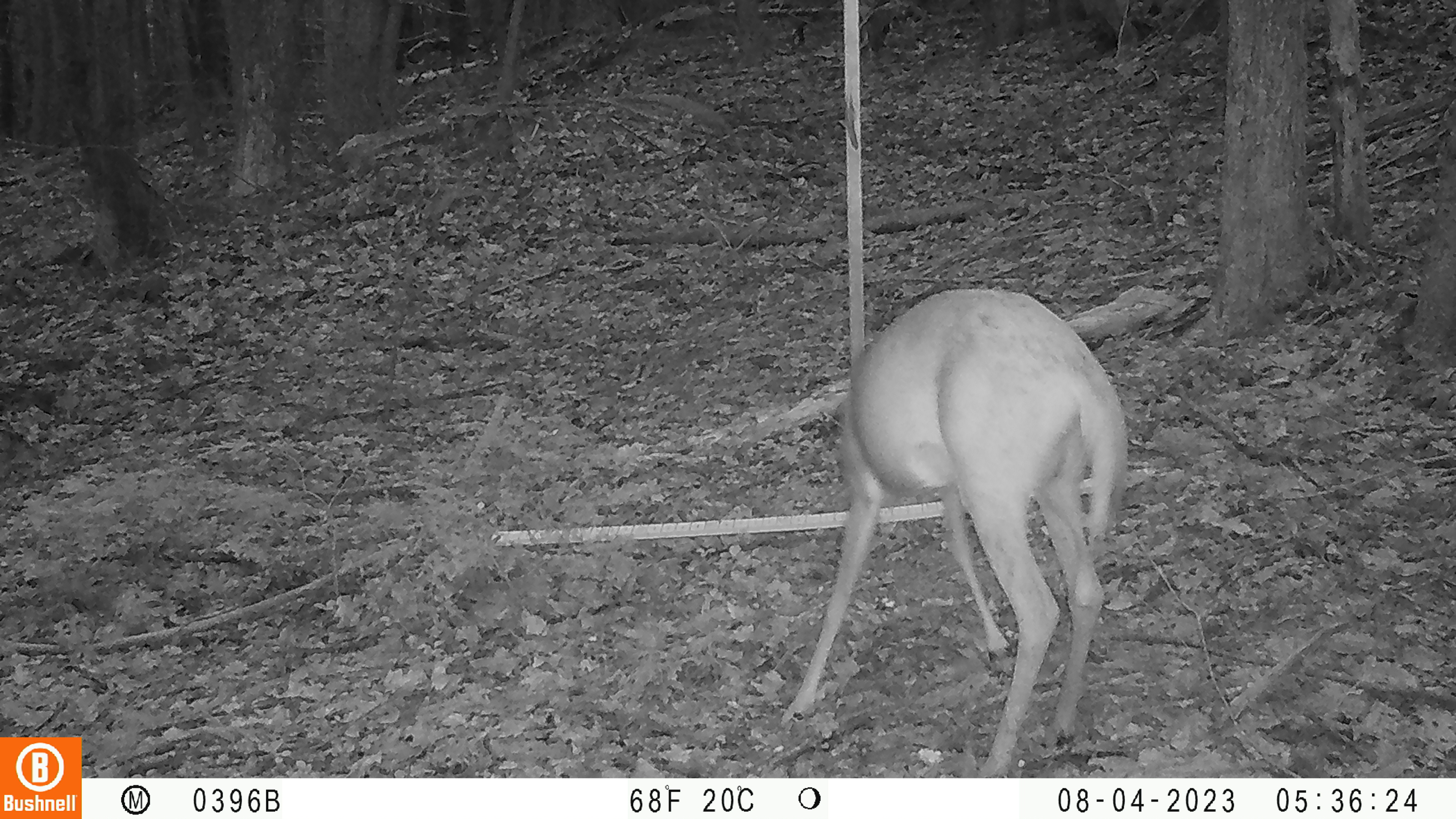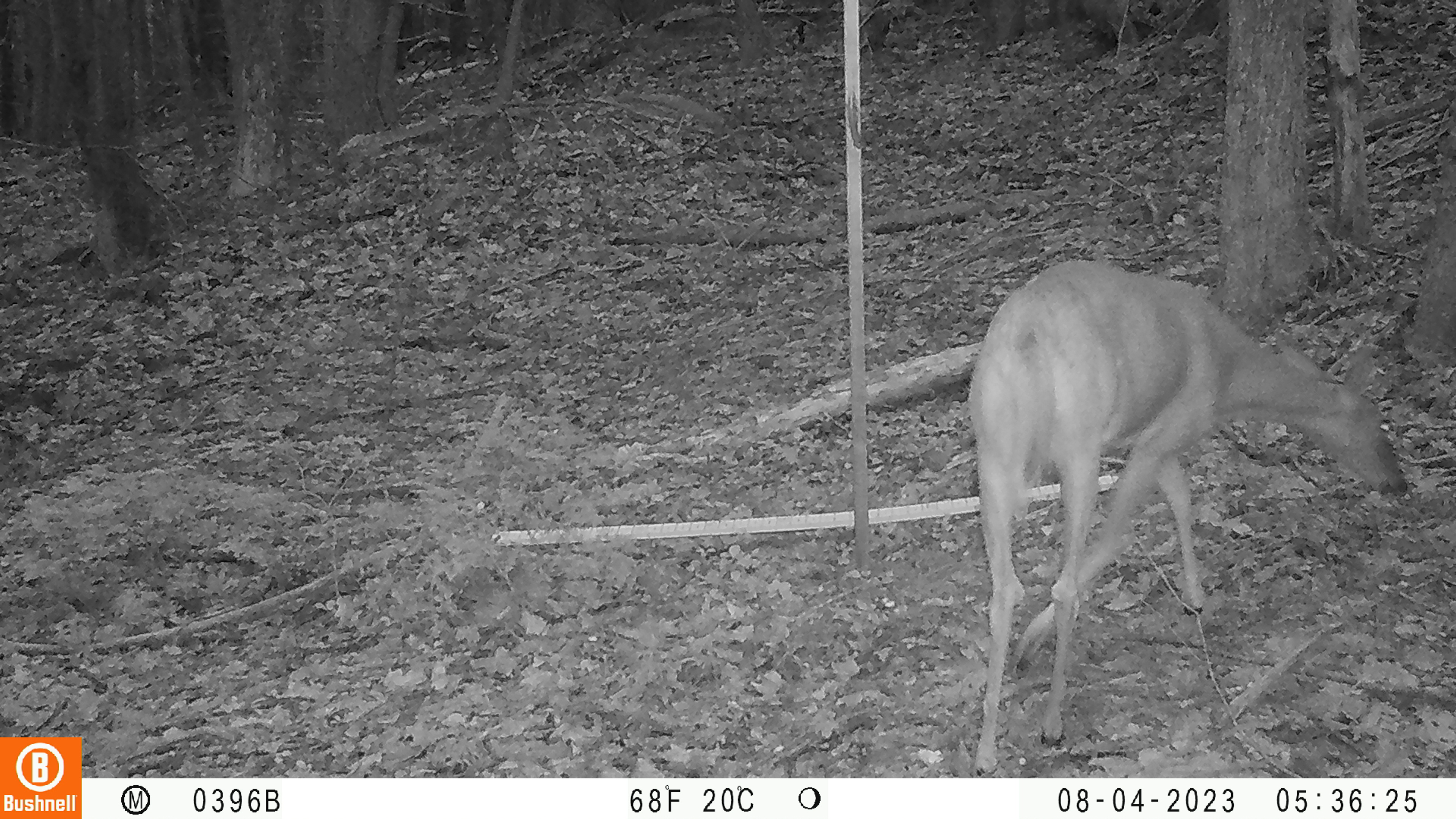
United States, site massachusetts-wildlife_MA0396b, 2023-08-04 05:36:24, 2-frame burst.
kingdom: Animalia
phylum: Chordata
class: Mammalia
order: Artiodactyla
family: Cervidae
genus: Odocoileus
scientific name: Odocoileus virginianus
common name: white-tailed deer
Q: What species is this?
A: White-tailed deer (Odocoileus virginianus).